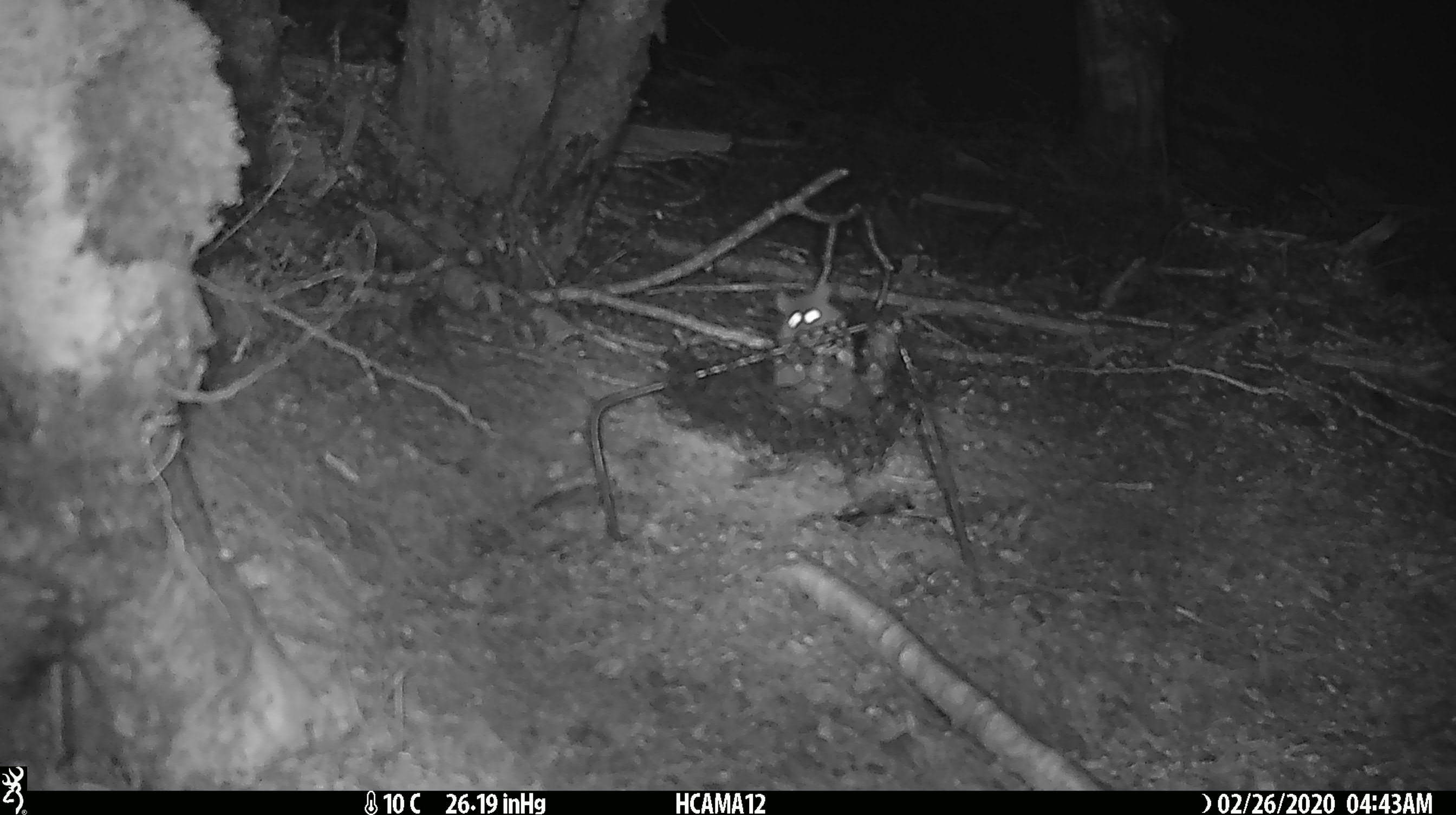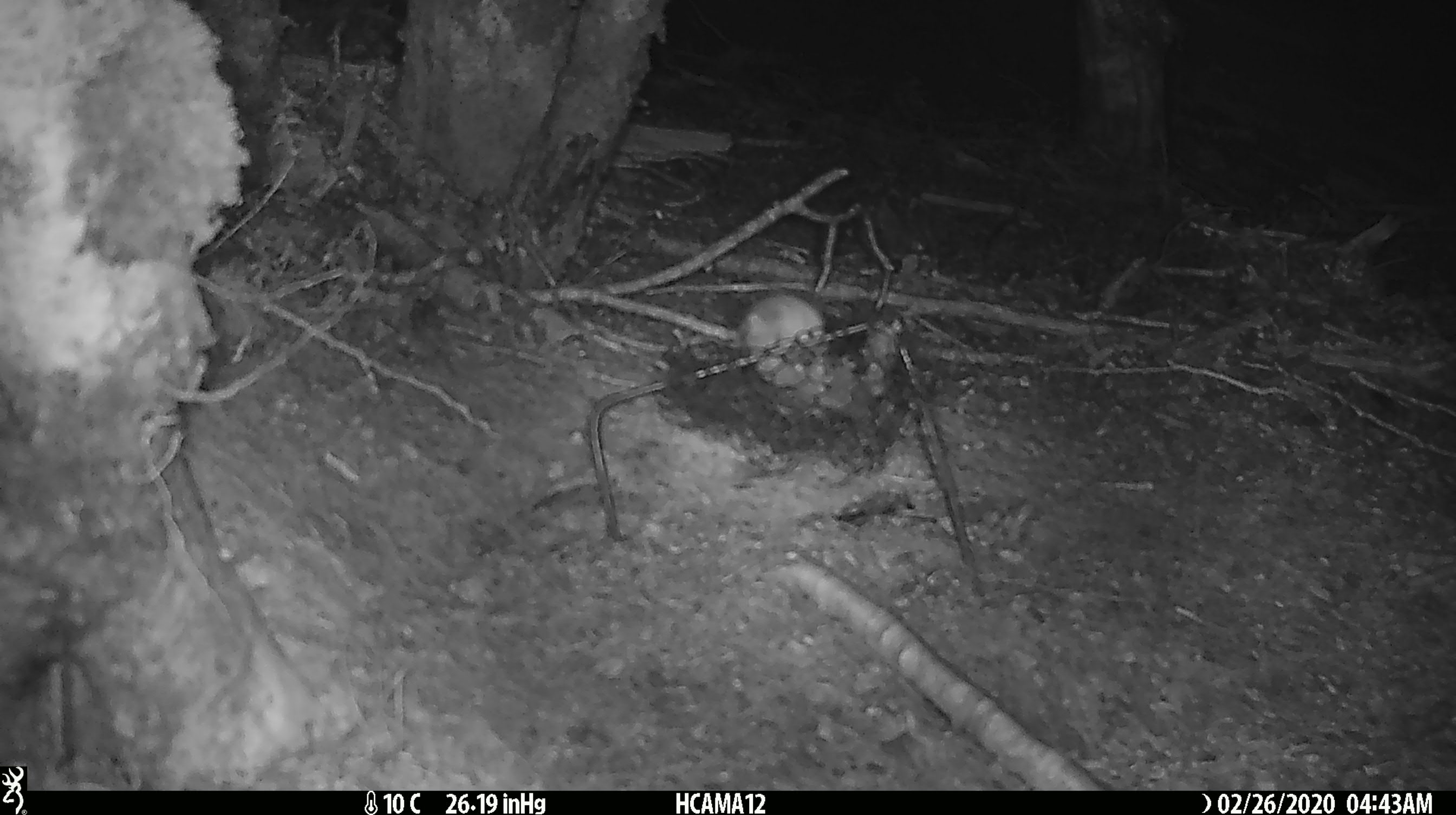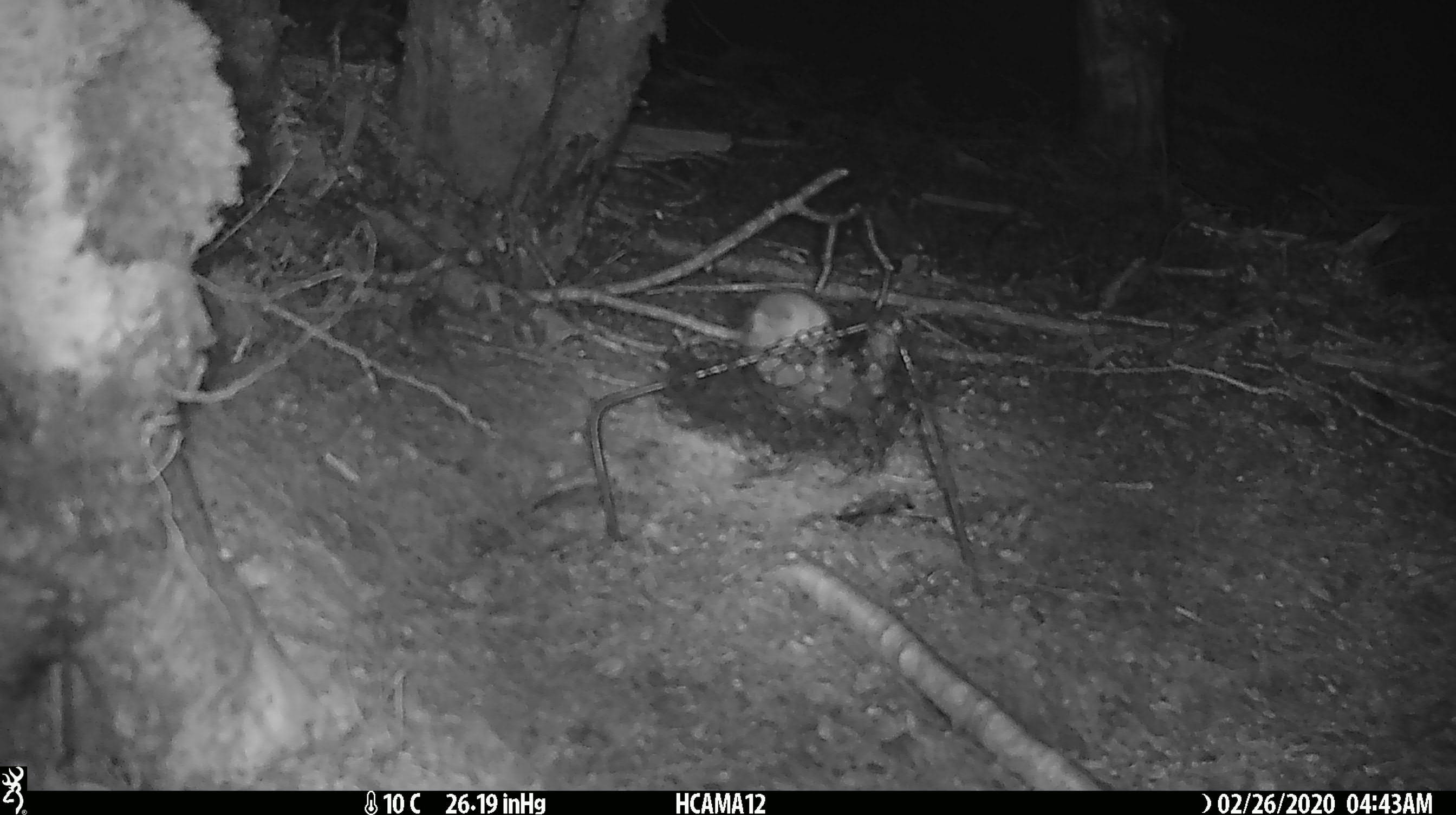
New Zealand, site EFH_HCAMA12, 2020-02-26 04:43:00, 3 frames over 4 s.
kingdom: Animalia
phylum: Chordata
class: Mammalia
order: Rodentia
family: Muridae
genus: Mus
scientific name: Mus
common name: mouse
Mouse (Mus).